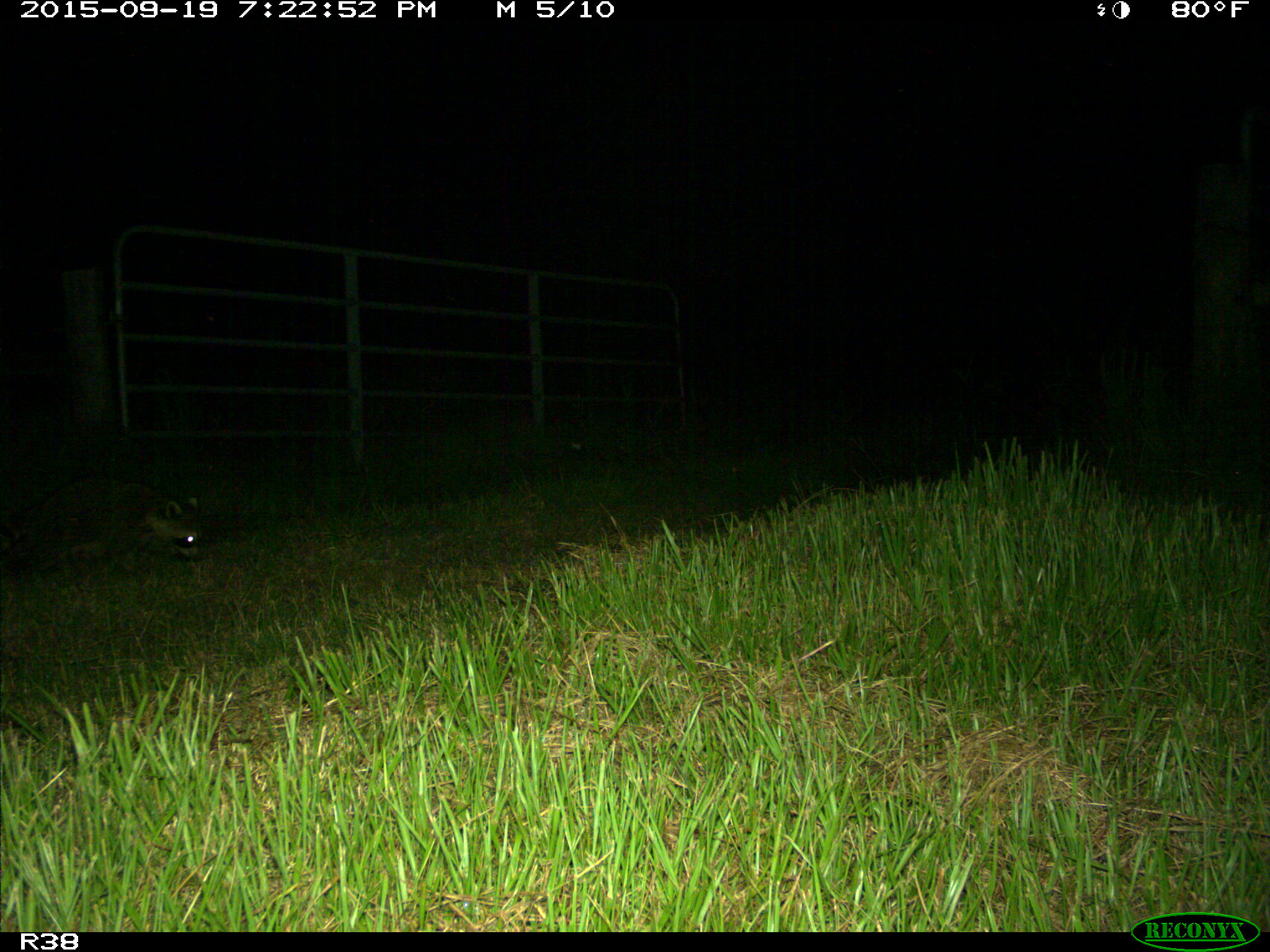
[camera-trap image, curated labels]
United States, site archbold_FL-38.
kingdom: Animalia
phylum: Chordata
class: Mammalia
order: Carnivora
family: Procyonidae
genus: Procyon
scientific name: Procyon lotor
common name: common raccoon